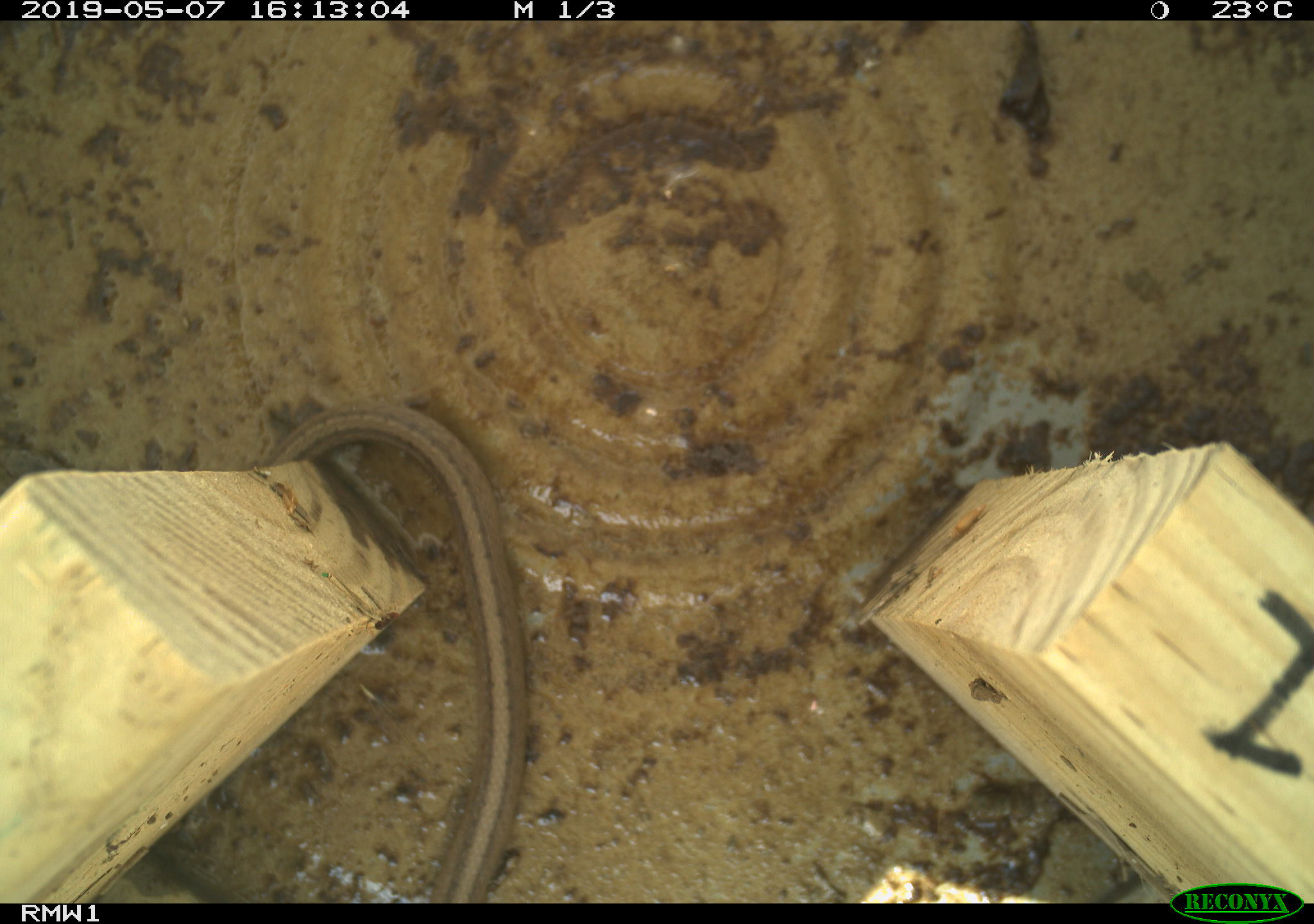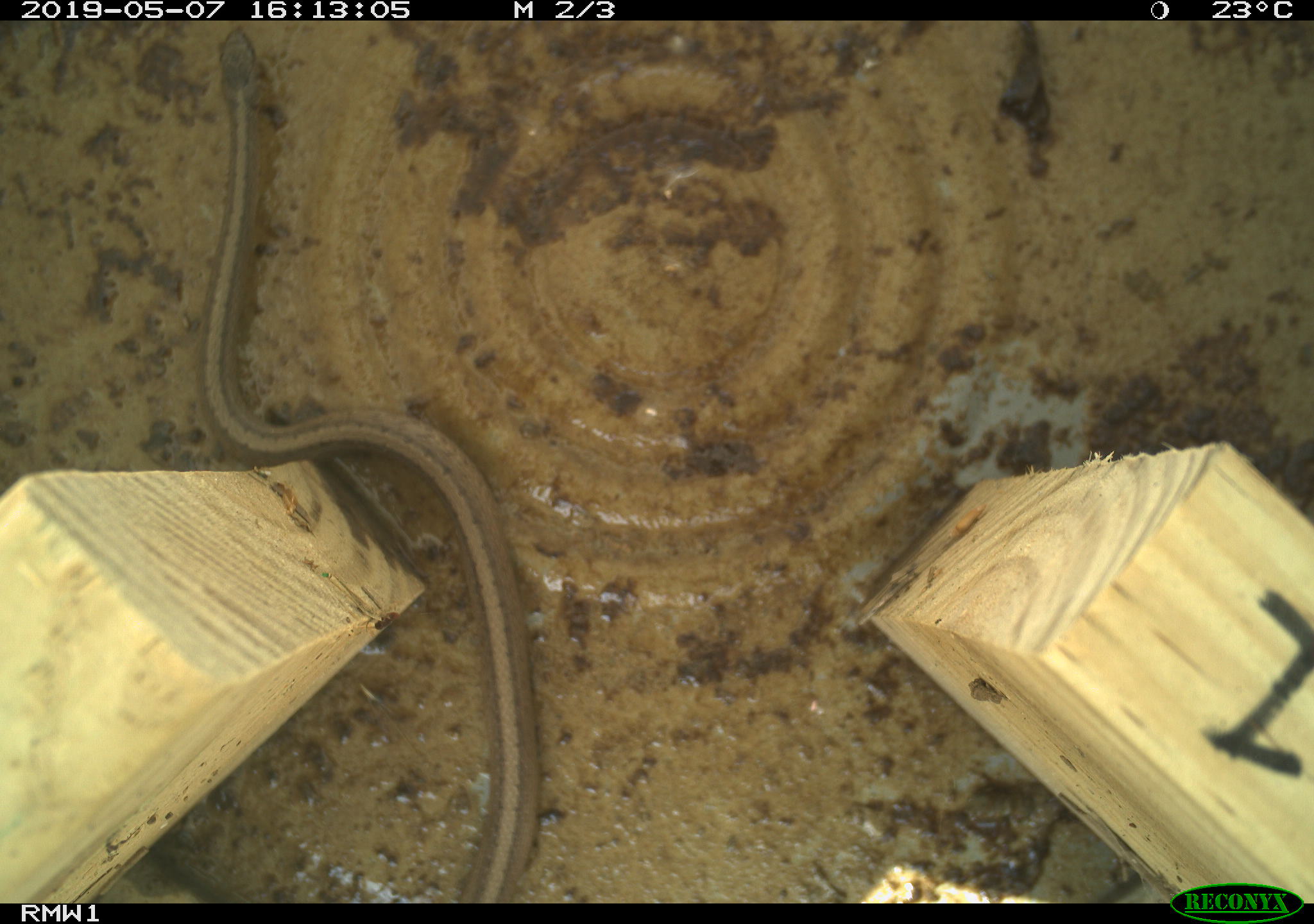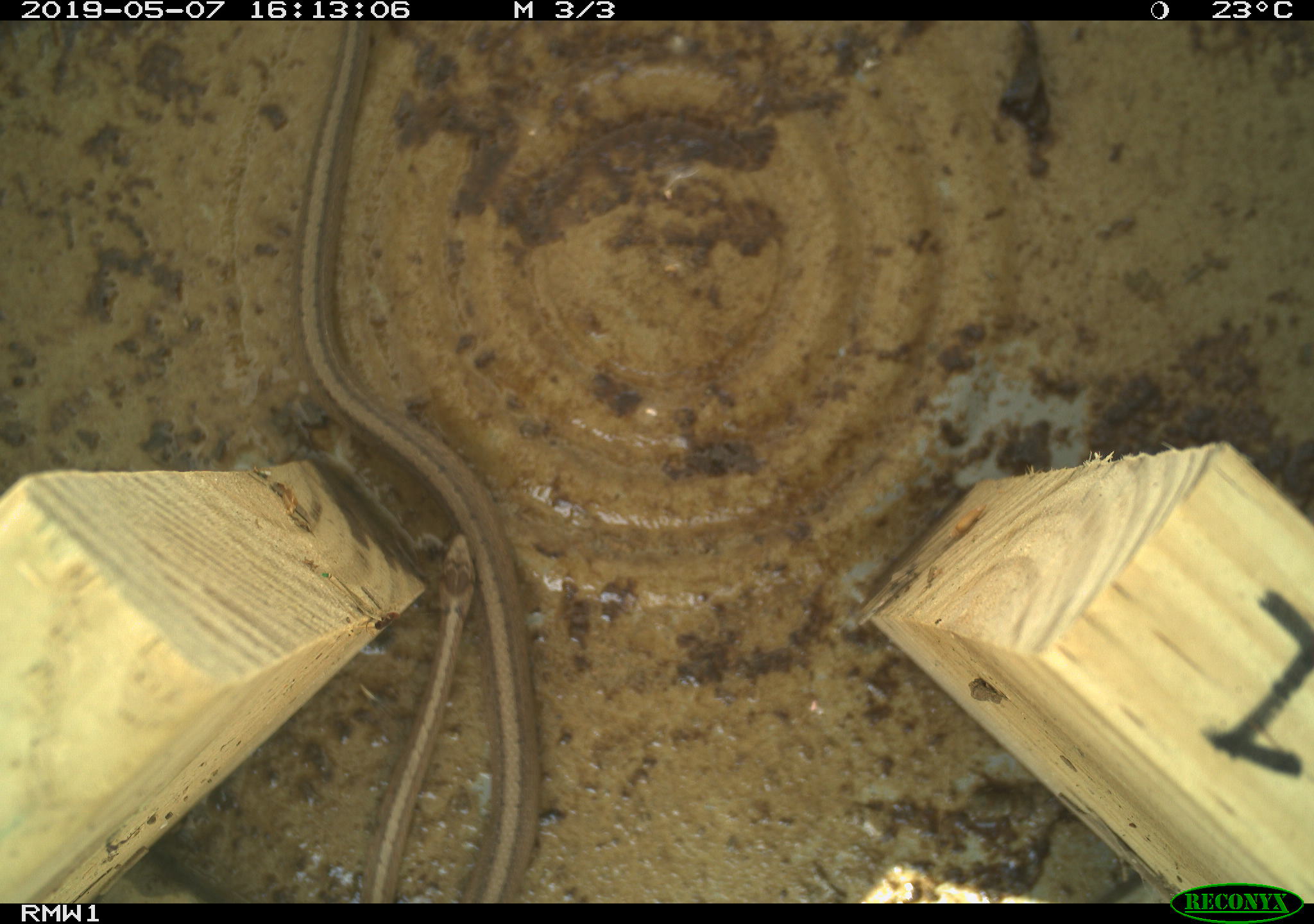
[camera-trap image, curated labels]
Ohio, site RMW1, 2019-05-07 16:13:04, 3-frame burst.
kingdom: Animalia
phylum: Chordata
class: Reptilia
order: Squamata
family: Colubridae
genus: Storeria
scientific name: Storeria dekayi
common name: dekay's brownsnake